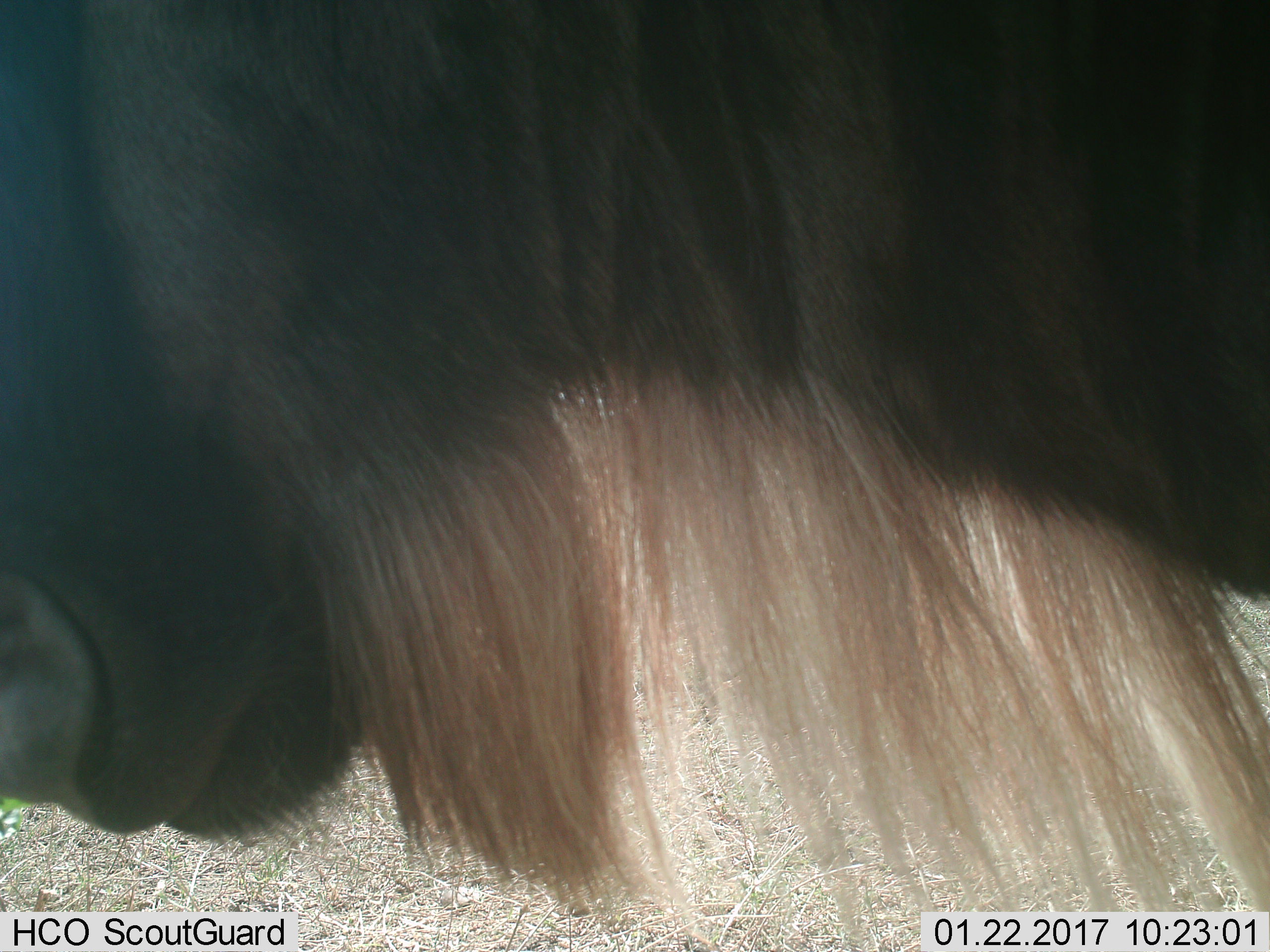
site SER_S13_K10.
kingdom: Animalia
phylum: Chordata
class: Mammalia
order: Artiodactyla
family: Bovidae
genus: Connochaetes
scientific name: Connochaetes taurinus taurinus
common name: blue wildebeest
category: wildebeestblue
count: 1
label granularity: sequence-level